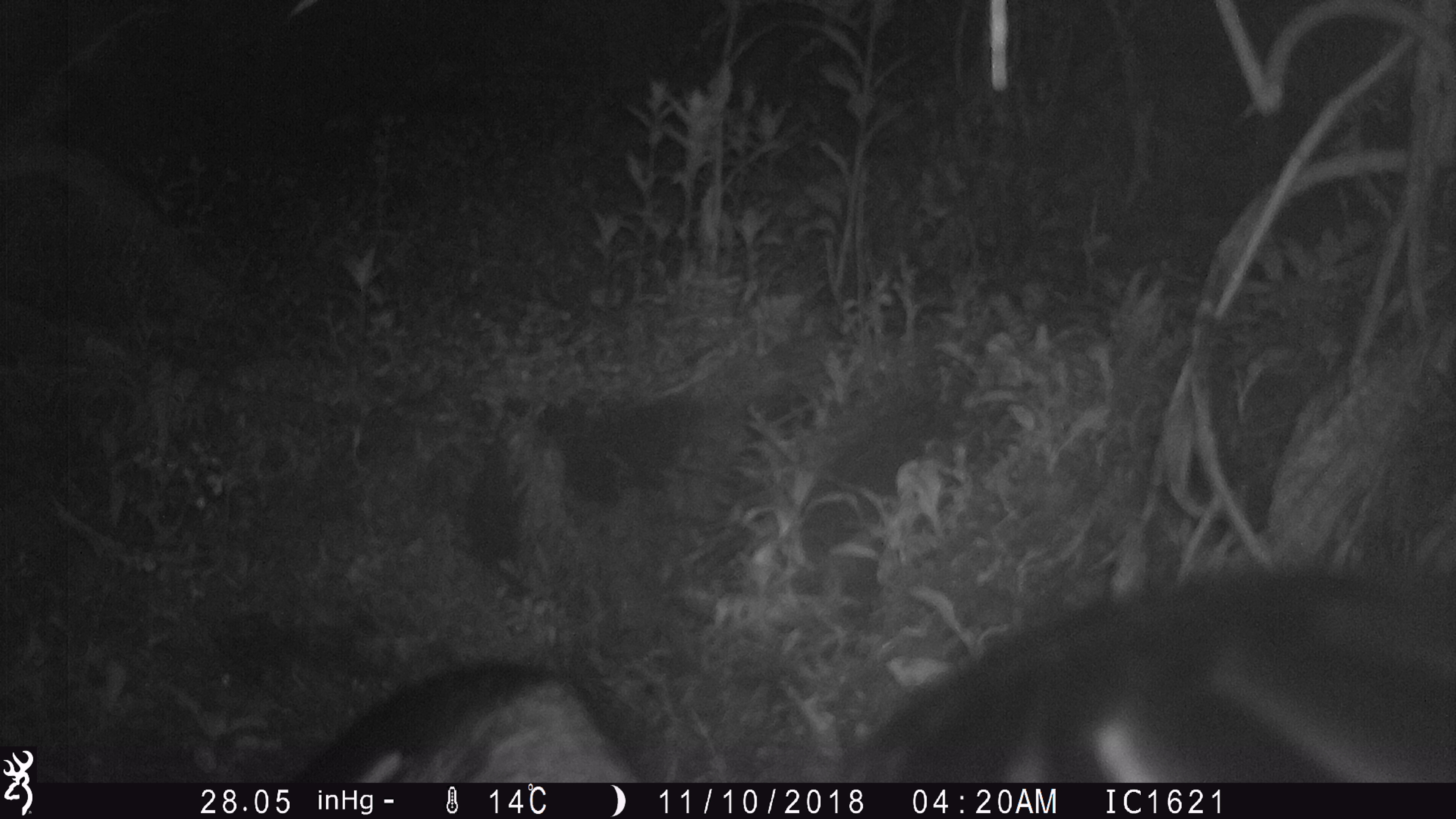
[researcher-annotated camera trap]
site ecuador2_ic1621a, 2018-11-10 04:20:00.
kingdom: Animalia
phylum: Chordata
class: Aves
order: Procellariiformes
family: Procellariidae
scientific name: Procellariidae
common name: petrel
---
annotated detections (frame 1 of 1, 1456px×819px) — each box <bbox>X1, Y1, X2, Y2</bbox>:
petrel: <bbox>270, 549, 1456, 783</bbox>